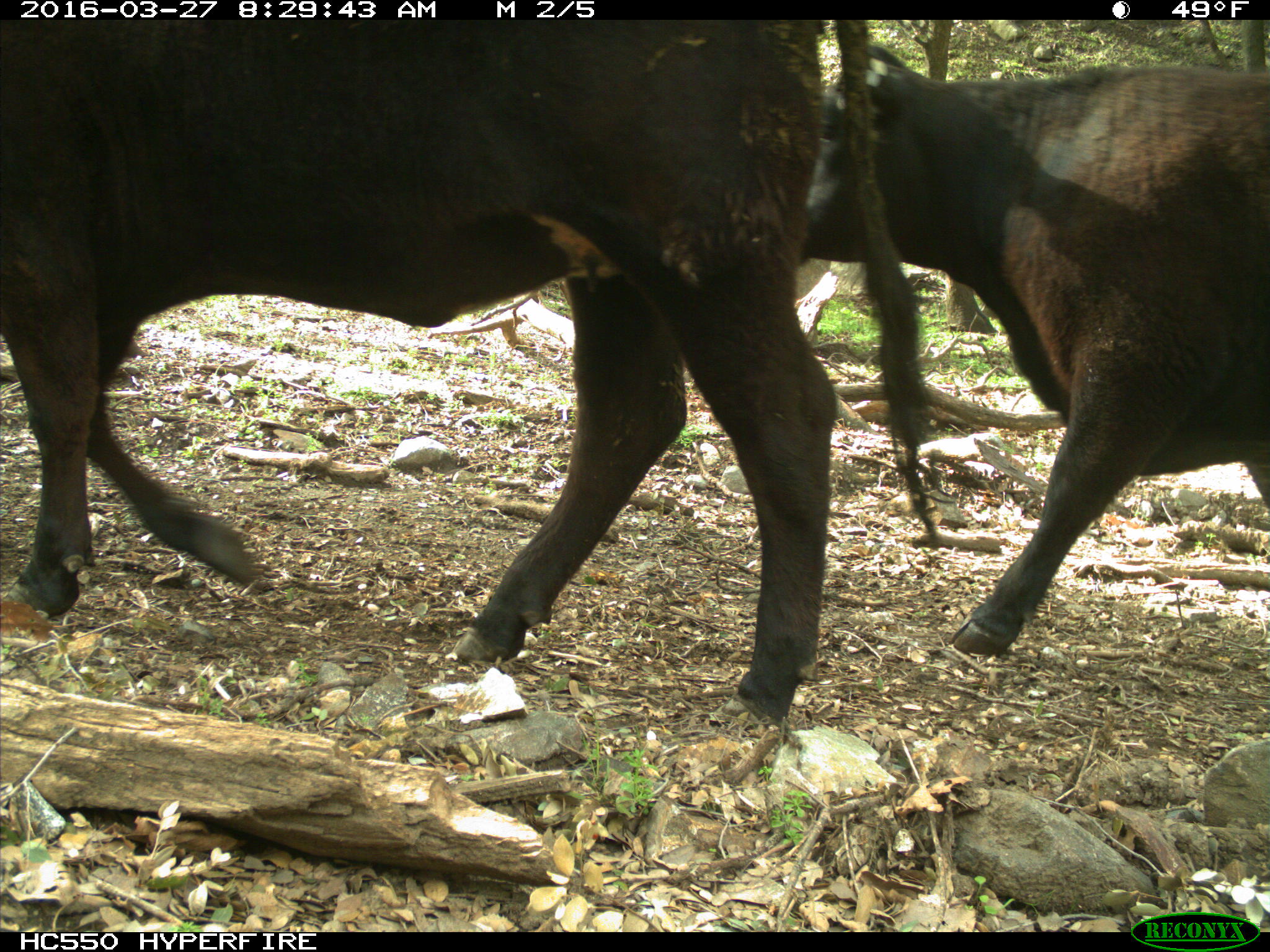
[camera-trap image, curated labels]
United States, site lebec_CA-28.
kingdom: Animalia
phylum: Chordata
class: Mammalia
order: Artiodactyla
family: Bovidae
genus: Bos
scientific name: Bos taurus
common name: domestic cow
Bos taurus (domestic cow).